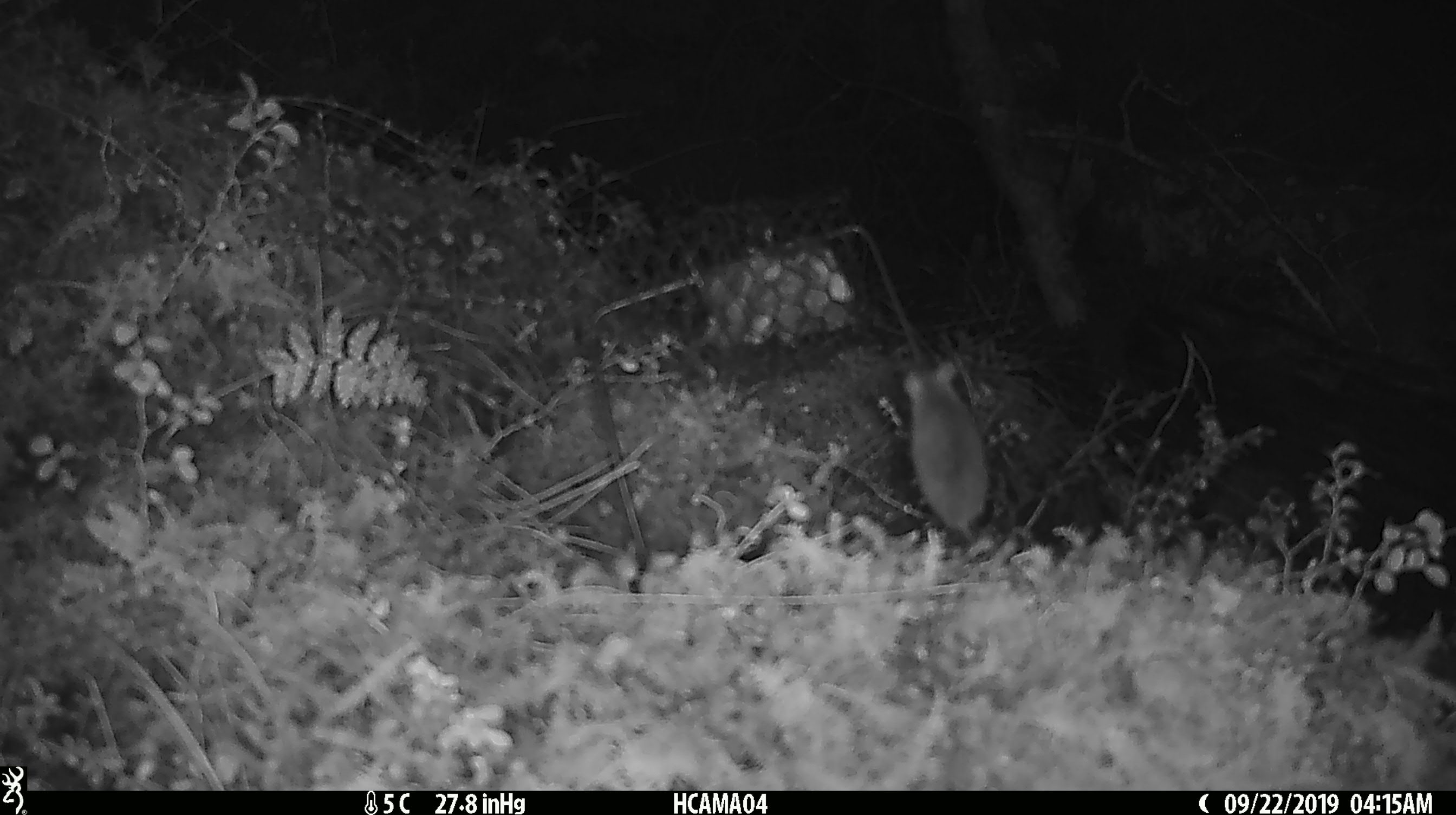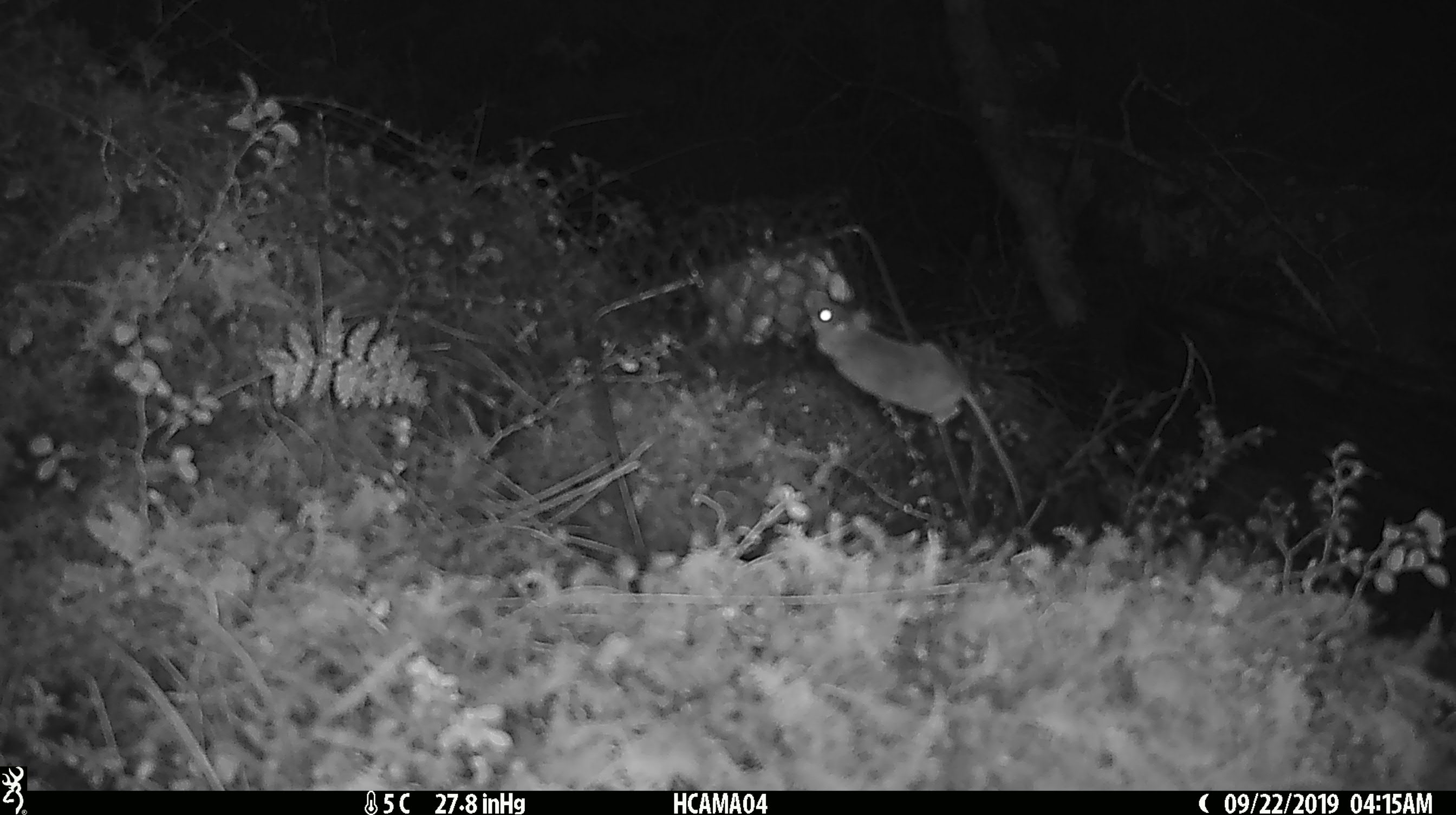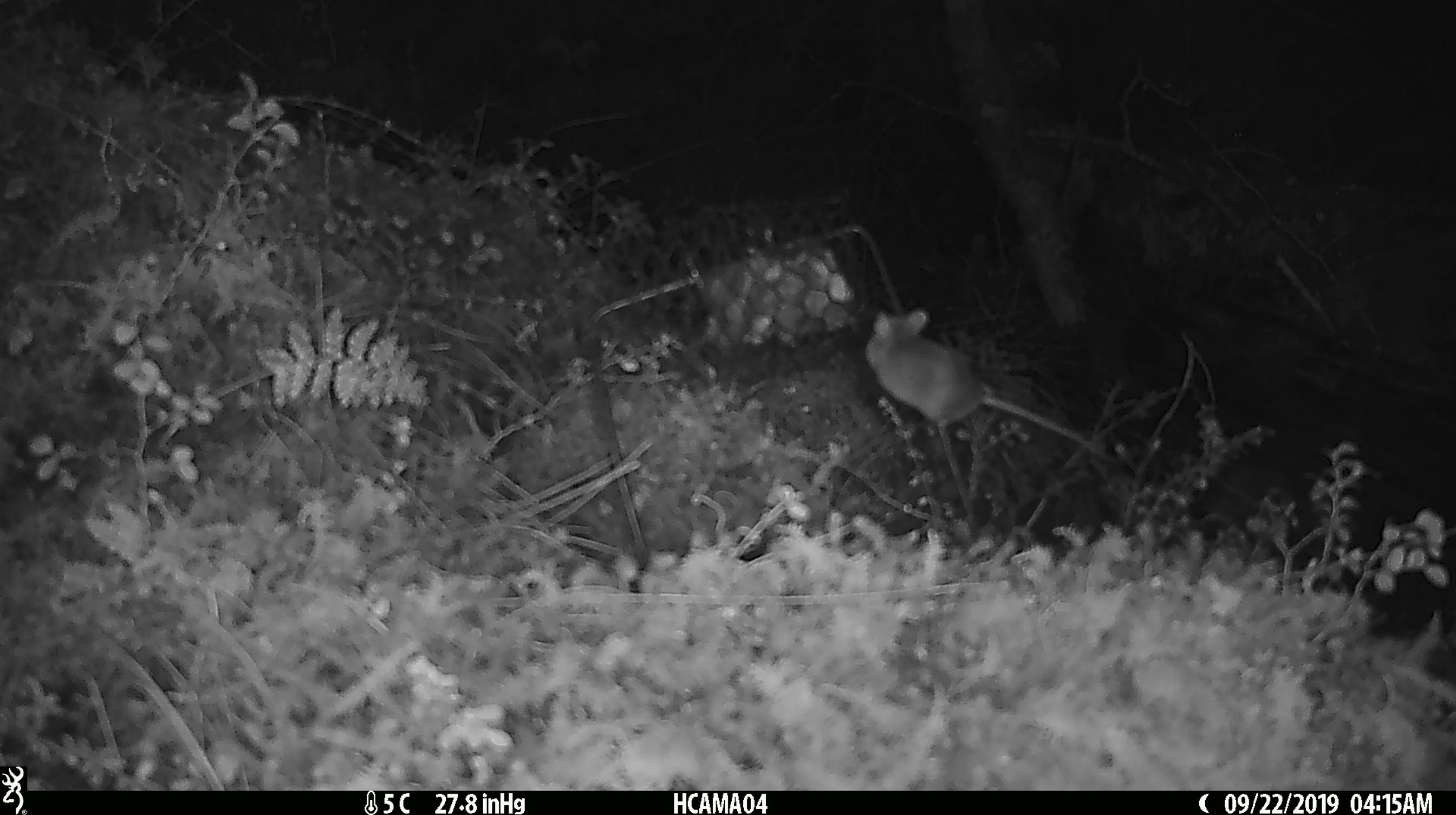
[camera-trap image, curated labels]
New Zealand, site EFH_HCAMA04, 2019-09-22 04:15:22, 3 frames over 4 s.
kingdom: Animalia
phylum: Chordata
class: Mammalia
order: Rodentia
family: Muridae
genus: Mus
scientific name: Mus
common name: mouse